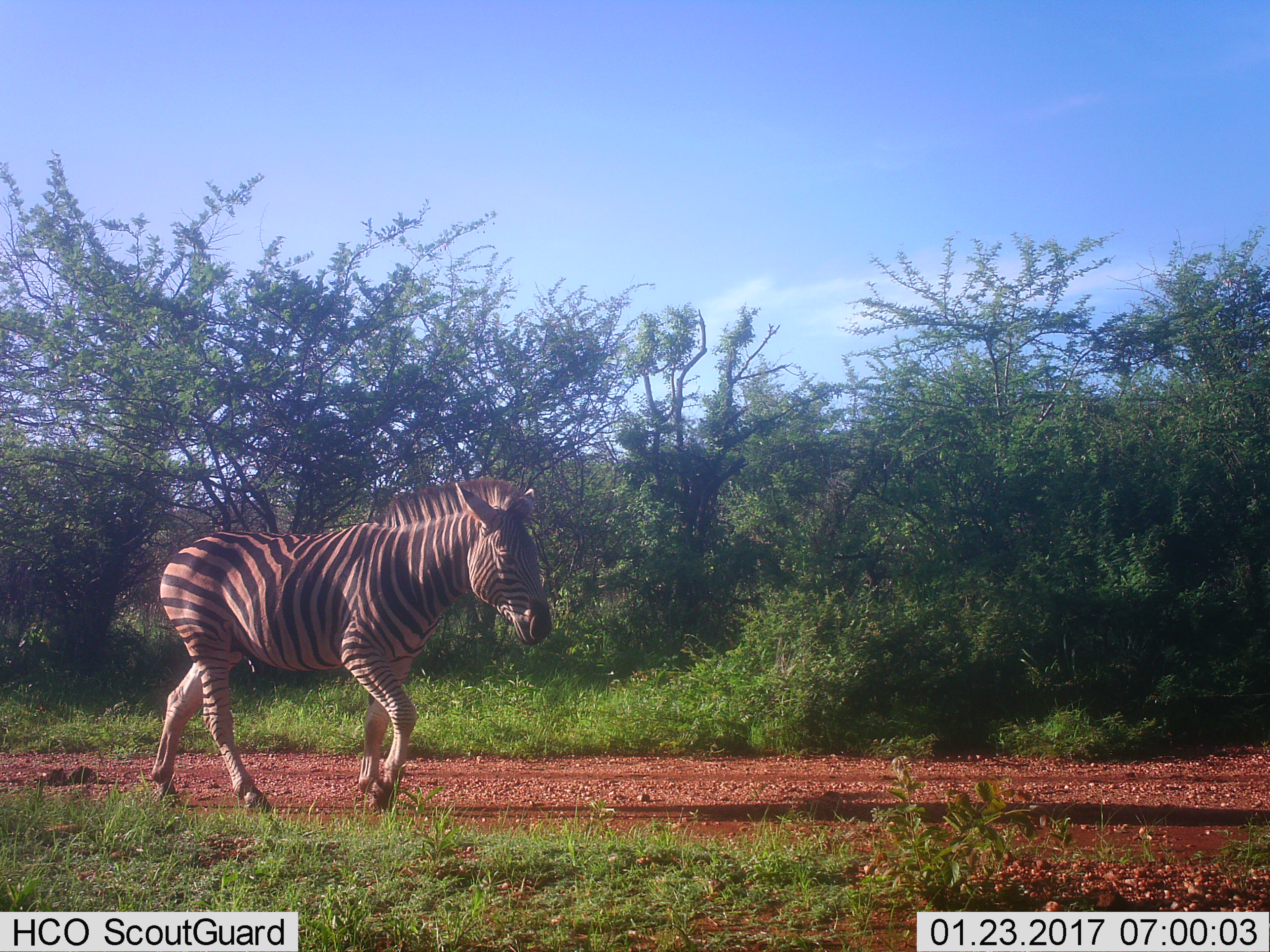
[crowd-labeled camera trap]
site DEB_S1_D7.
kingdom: Animalia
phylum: Chordata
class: Mammalia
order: Perissodactyla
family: Equidae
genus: Equus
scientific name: Equus quagga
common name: plains zebra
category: zebraplains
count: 1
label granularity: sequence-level